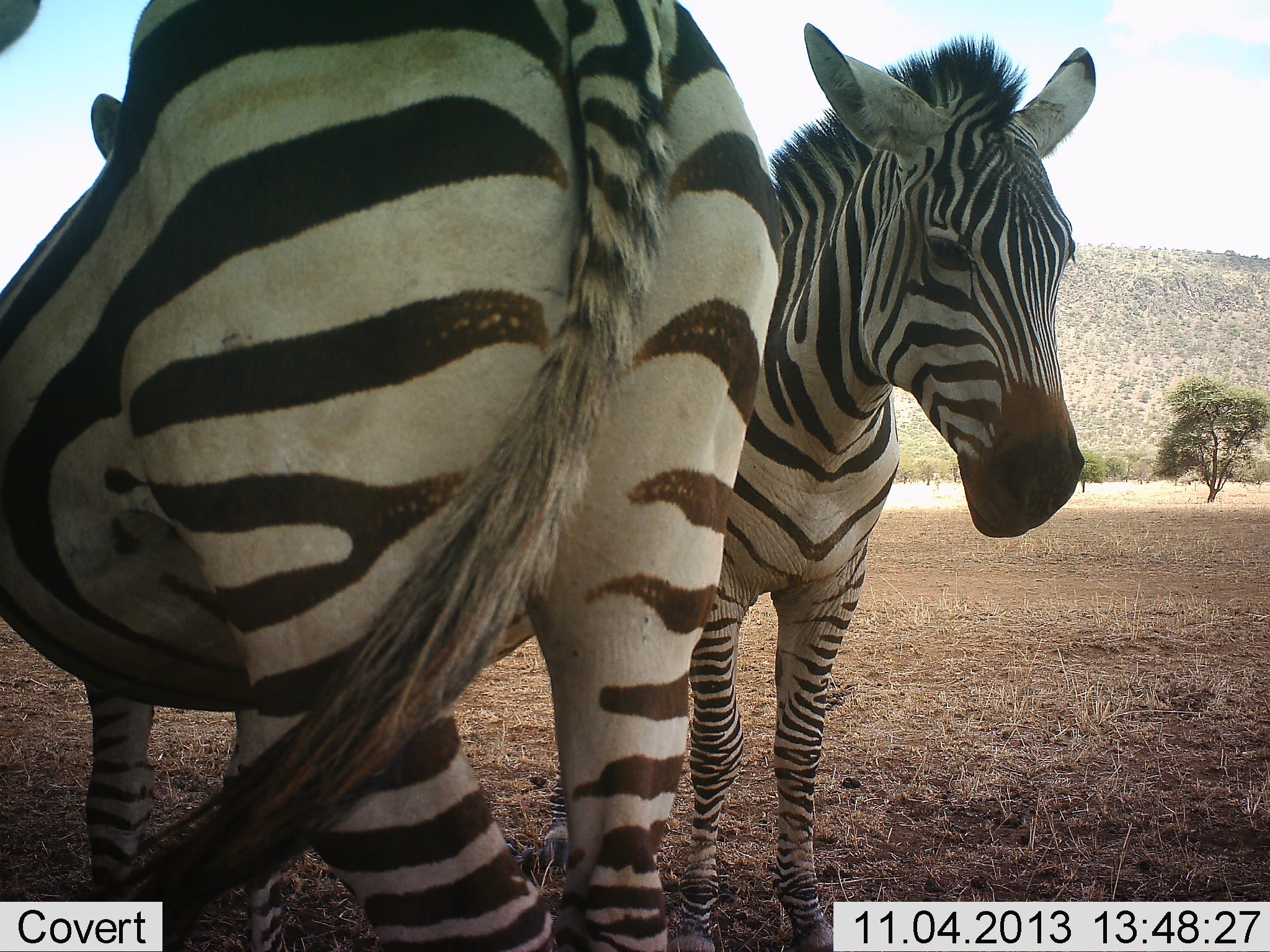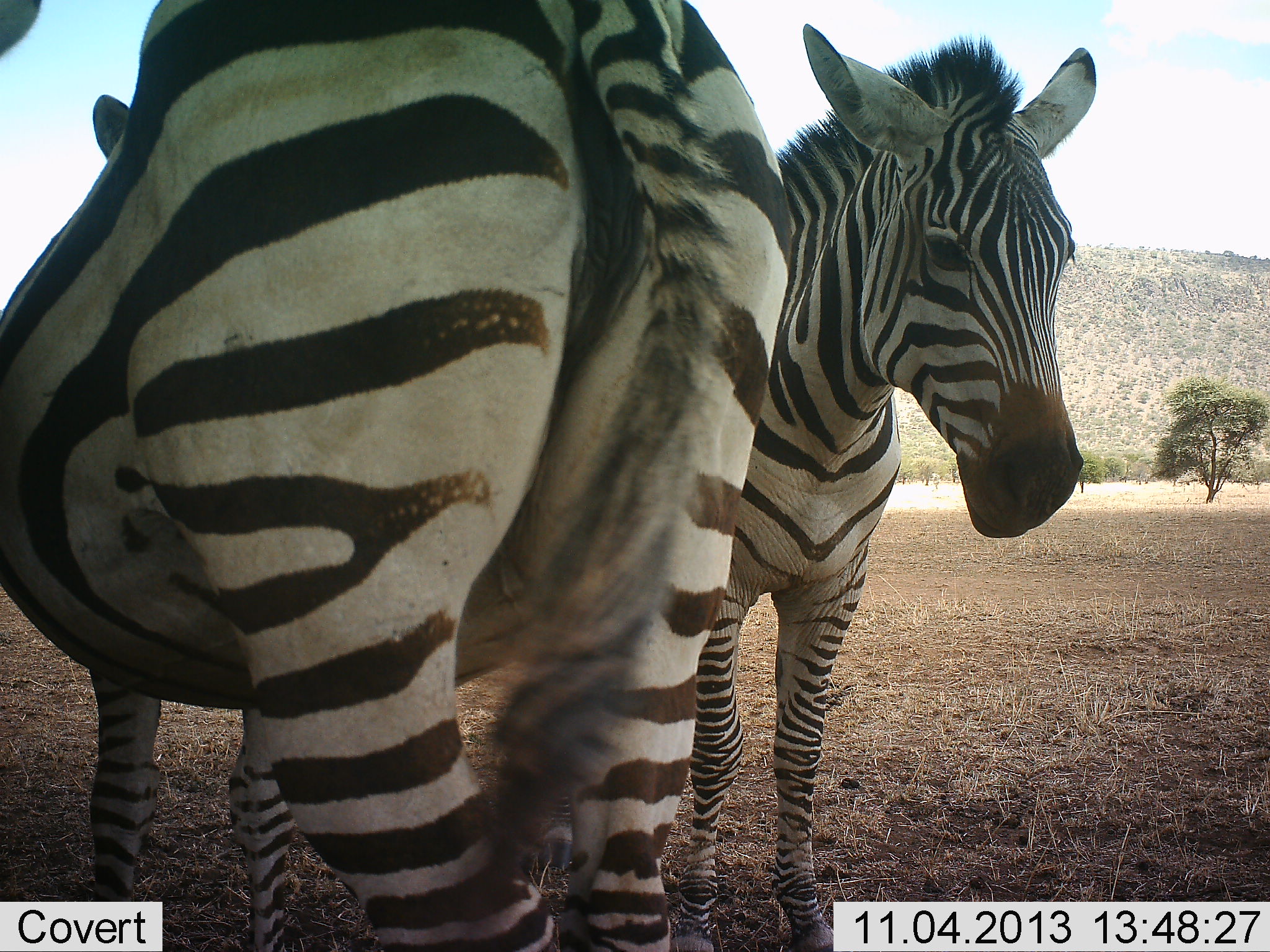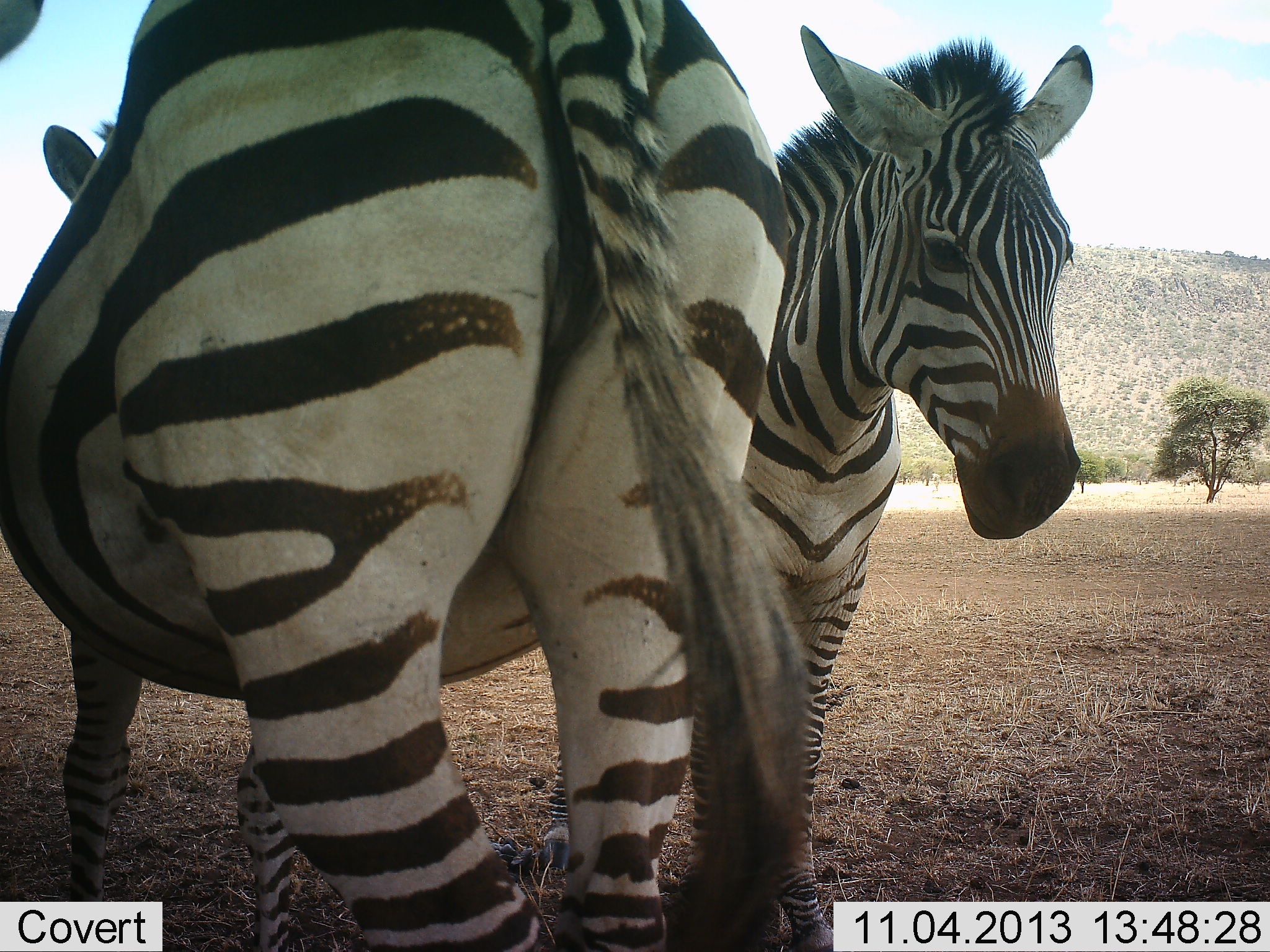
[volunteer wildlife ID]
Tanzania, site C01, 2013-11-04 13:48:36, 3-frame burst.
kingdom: Animalia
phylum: Chordata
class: Mammalia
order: Perissodactyla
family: Equidae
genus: Equus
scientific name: Equus quagga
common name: plains zebra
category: zebra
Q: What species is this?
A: Zebra (plains zebra) (Equus quagga).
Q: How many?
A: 2.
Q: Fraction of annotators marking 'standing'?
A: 90%.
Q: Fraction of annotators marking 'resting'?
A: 20%.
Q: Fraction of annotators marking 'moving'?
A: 0%.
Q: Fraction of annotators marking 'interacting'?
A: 0%.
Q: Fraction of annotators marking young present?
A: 0%.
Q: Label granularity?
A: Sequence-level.